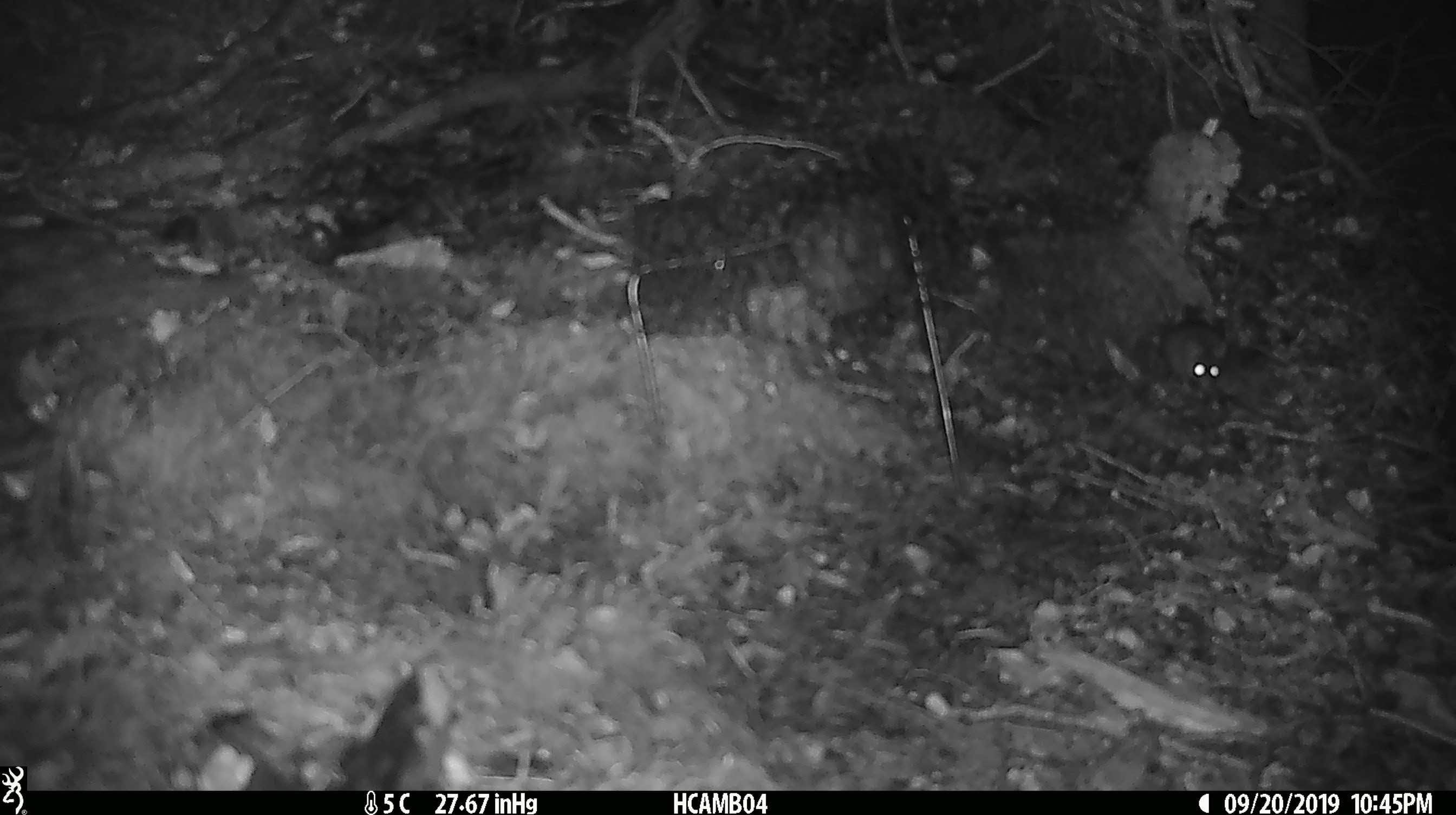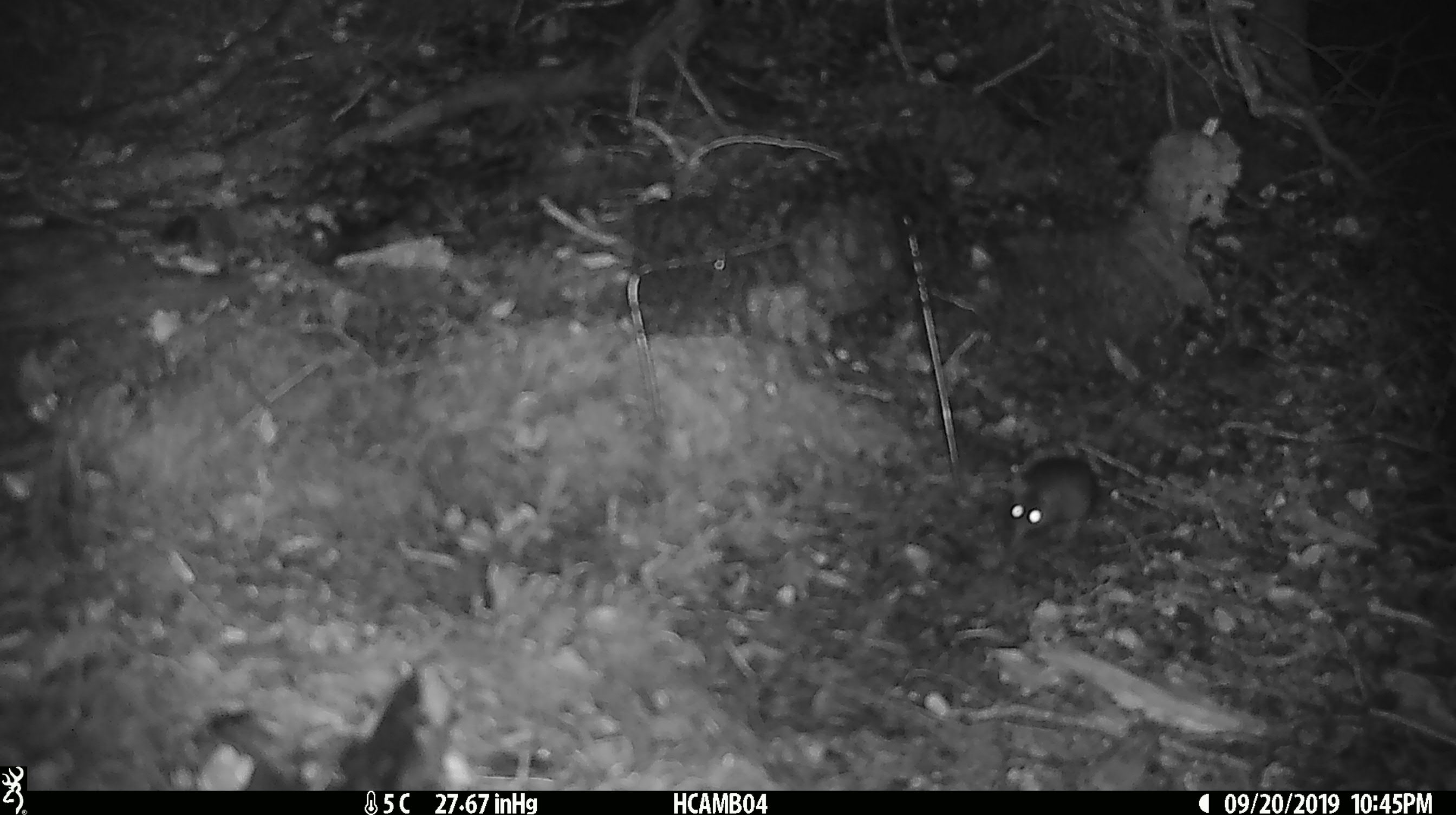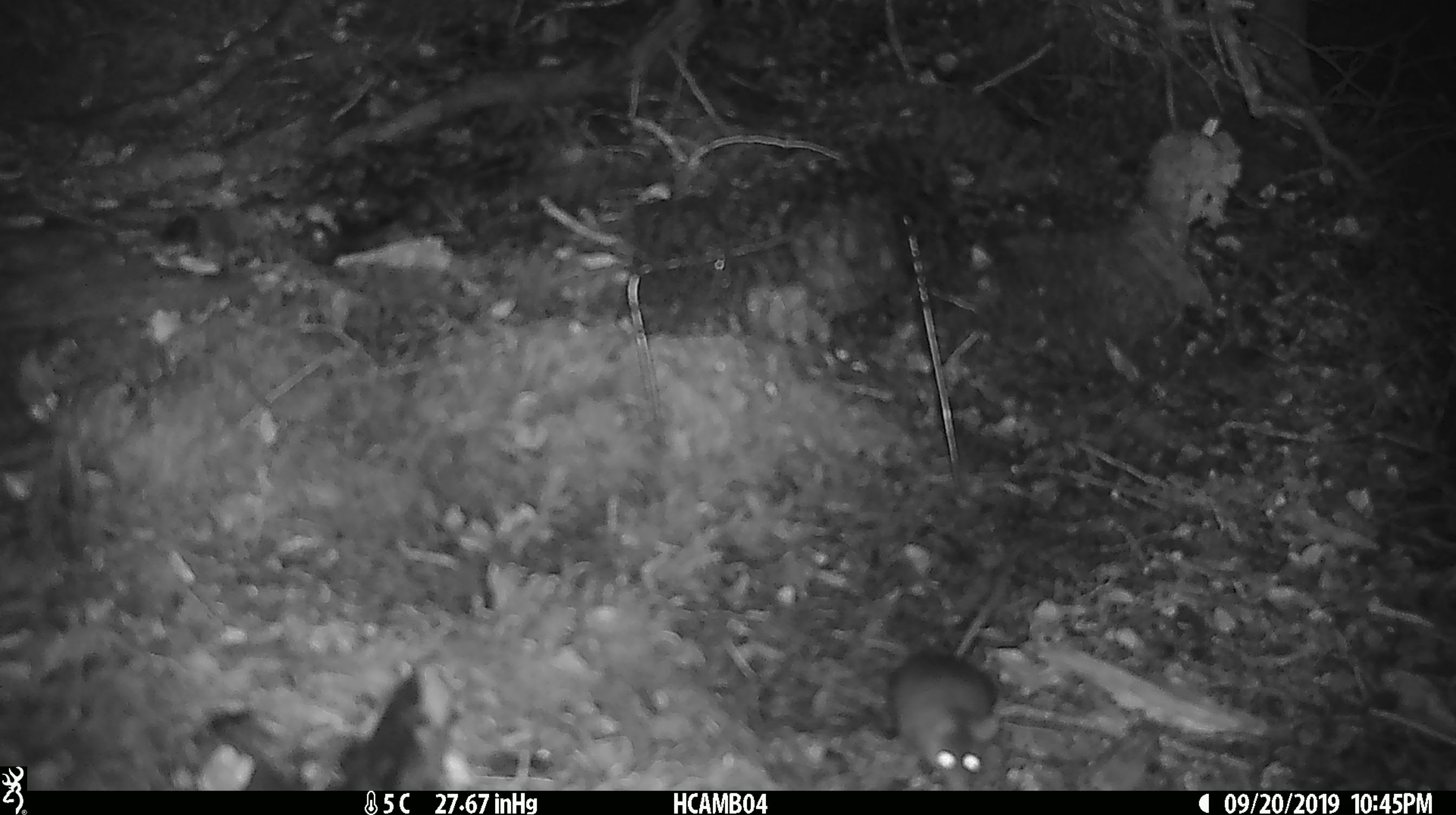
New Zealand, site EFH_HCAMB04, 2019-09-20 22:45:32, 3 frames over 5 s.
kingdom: Animalia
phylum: Chordata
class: Mammalia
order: Rodentia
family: Muridae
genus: Mus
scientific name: Mus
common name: mouse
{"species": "mouse (Mus)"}